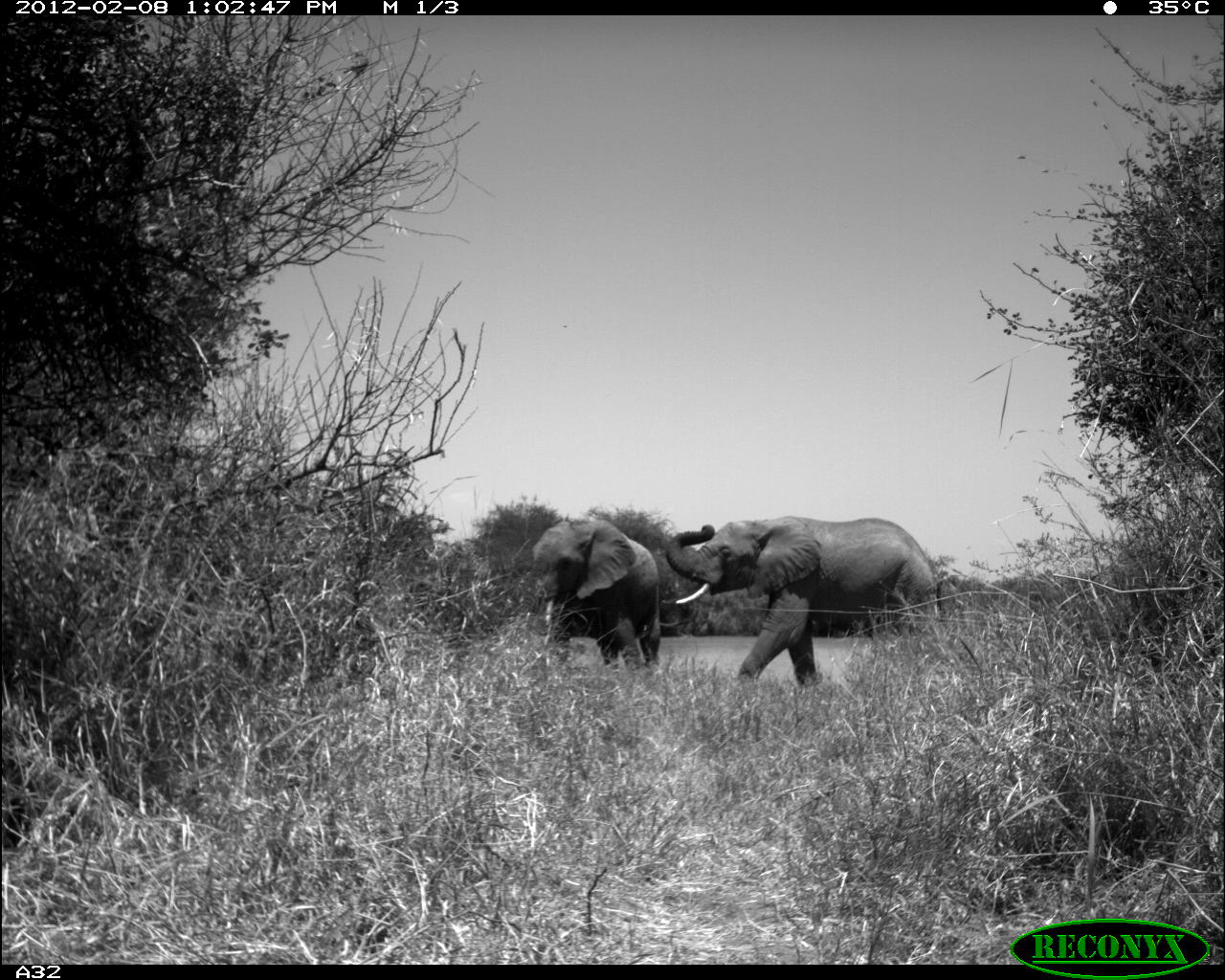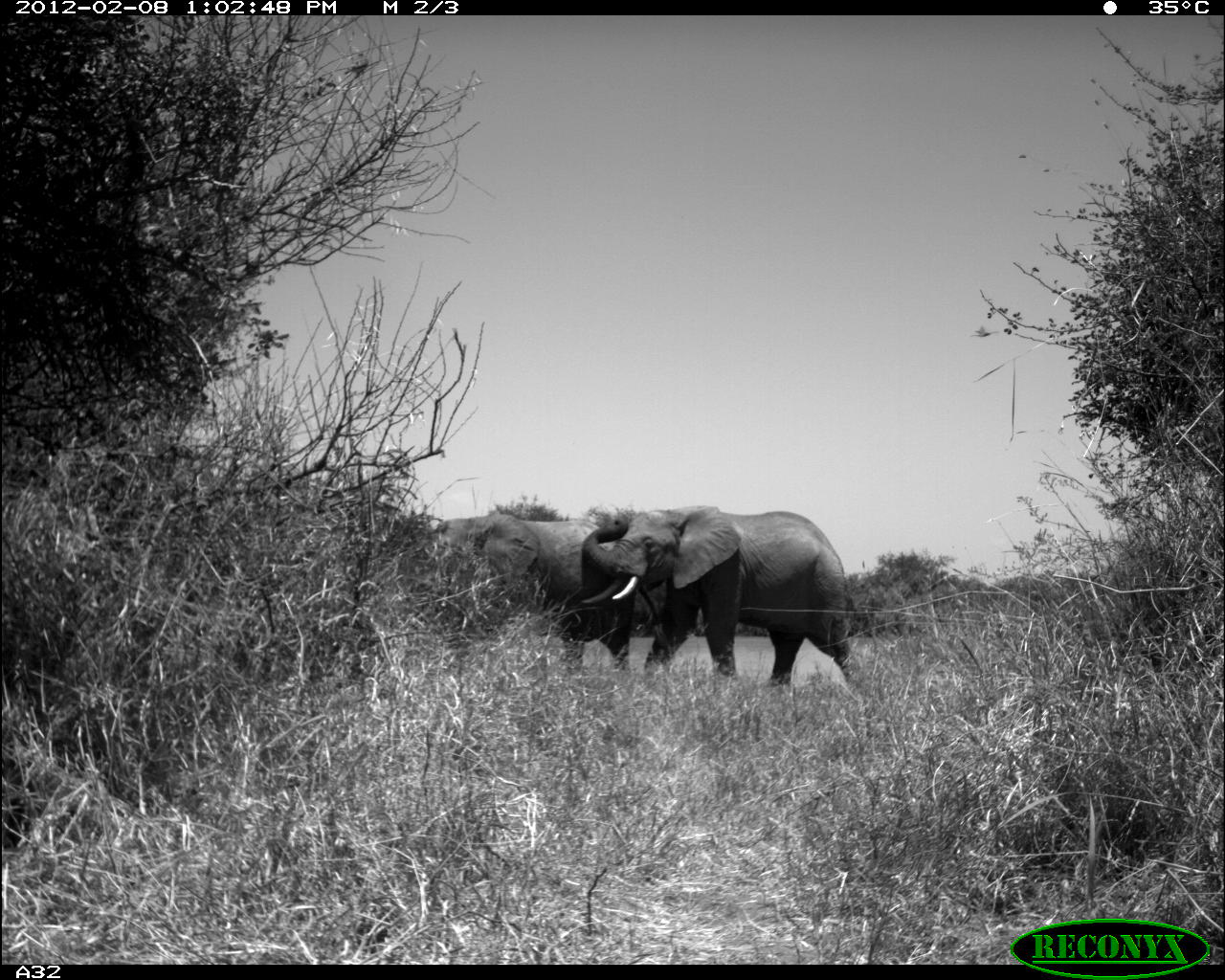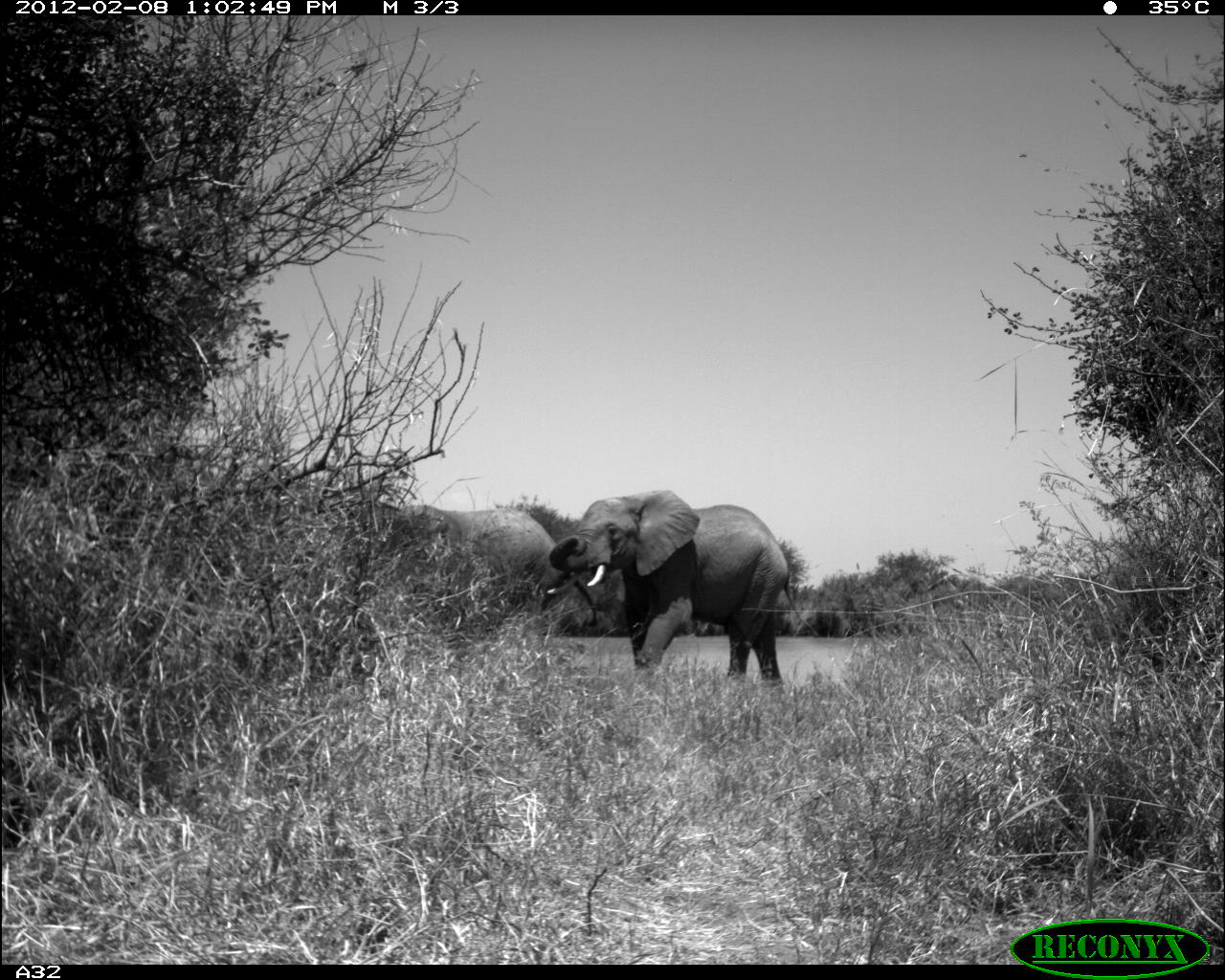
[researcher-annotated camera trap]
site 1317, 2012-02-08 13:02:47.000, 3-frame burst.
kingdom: Animalia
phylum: Chordata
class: Mammalia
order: Proboscidea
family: Elephantidae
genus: Loxodonta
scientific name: Loxodonta africana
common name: african bush elephant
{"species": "Loxodonta africana (african bush elephant)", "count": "2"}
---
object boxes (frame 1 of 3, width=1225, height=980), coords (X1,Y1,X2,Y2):
loxodonta africana: (664,515,940,684); (517,519,659,672)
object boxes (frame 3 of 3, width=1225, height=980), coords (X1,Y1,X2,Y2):
loxodonta africana: (549,488,819,683); (400,506,598,628)